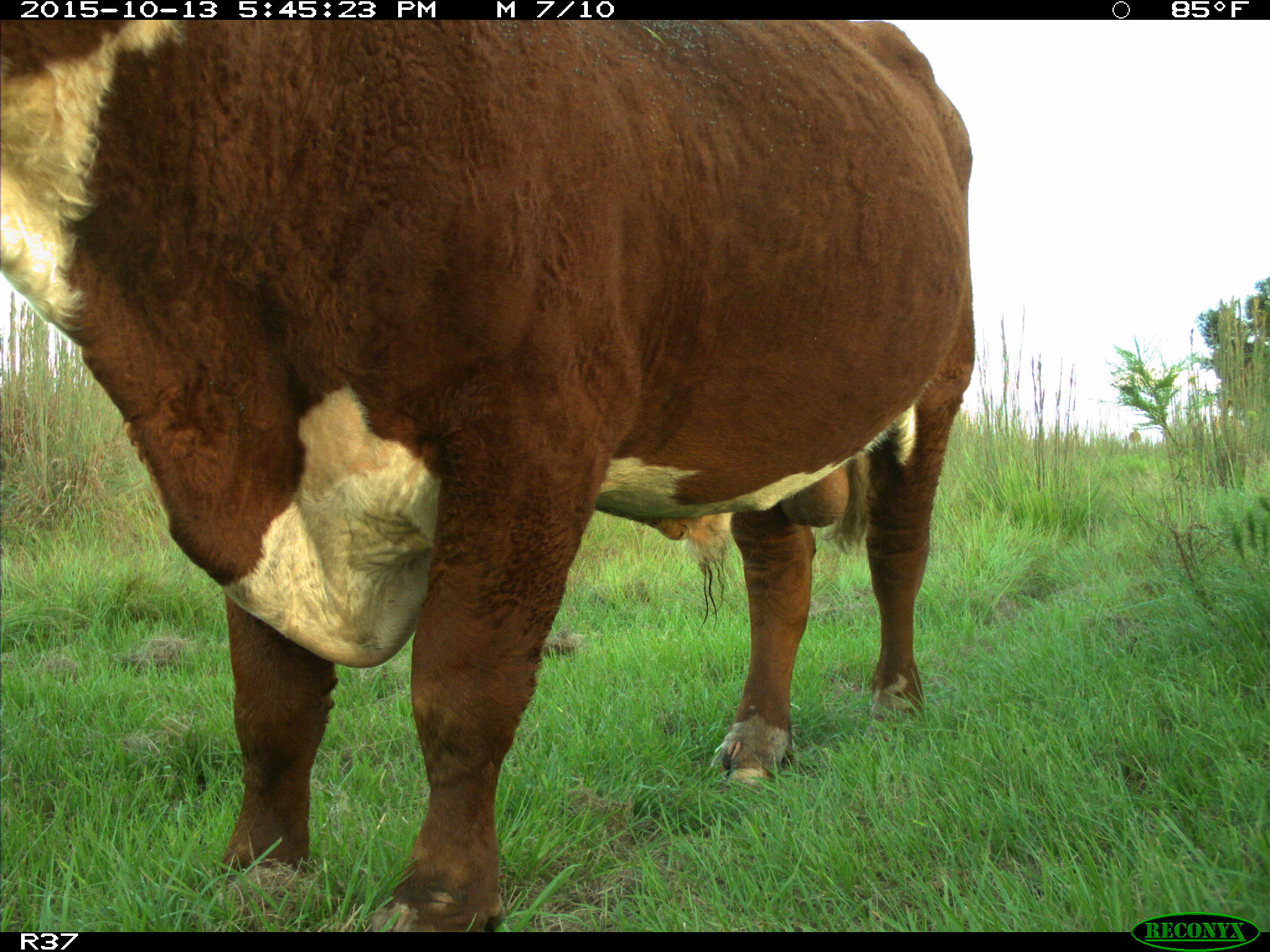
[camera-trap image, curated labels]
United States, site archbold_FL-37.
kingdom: Animalia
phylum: Chordata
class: Mammalia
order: Artiodactyla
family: Bovidae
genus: Bos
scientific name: Bos taurus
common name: domestic cow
Bos taurus (domestic cow).